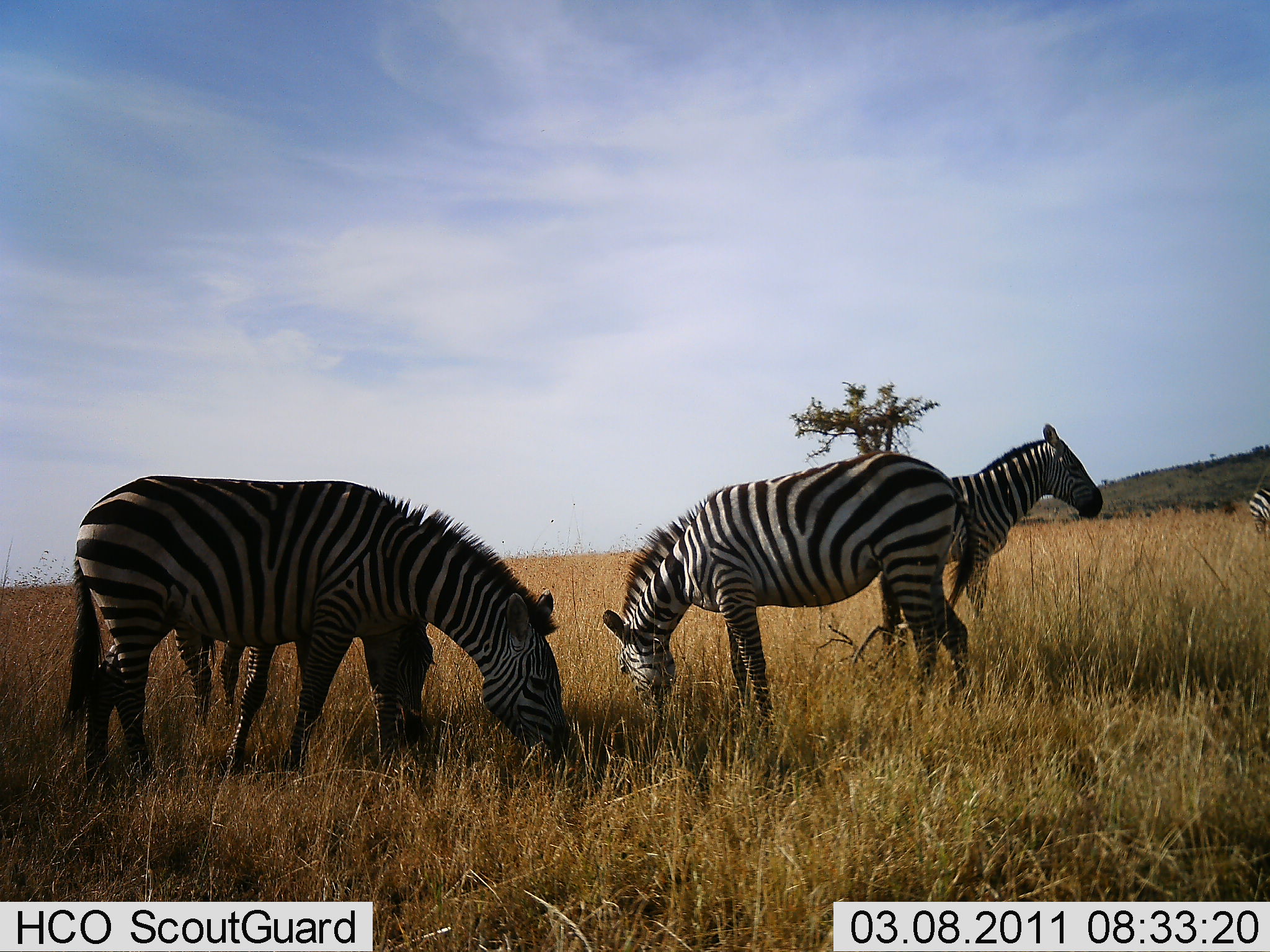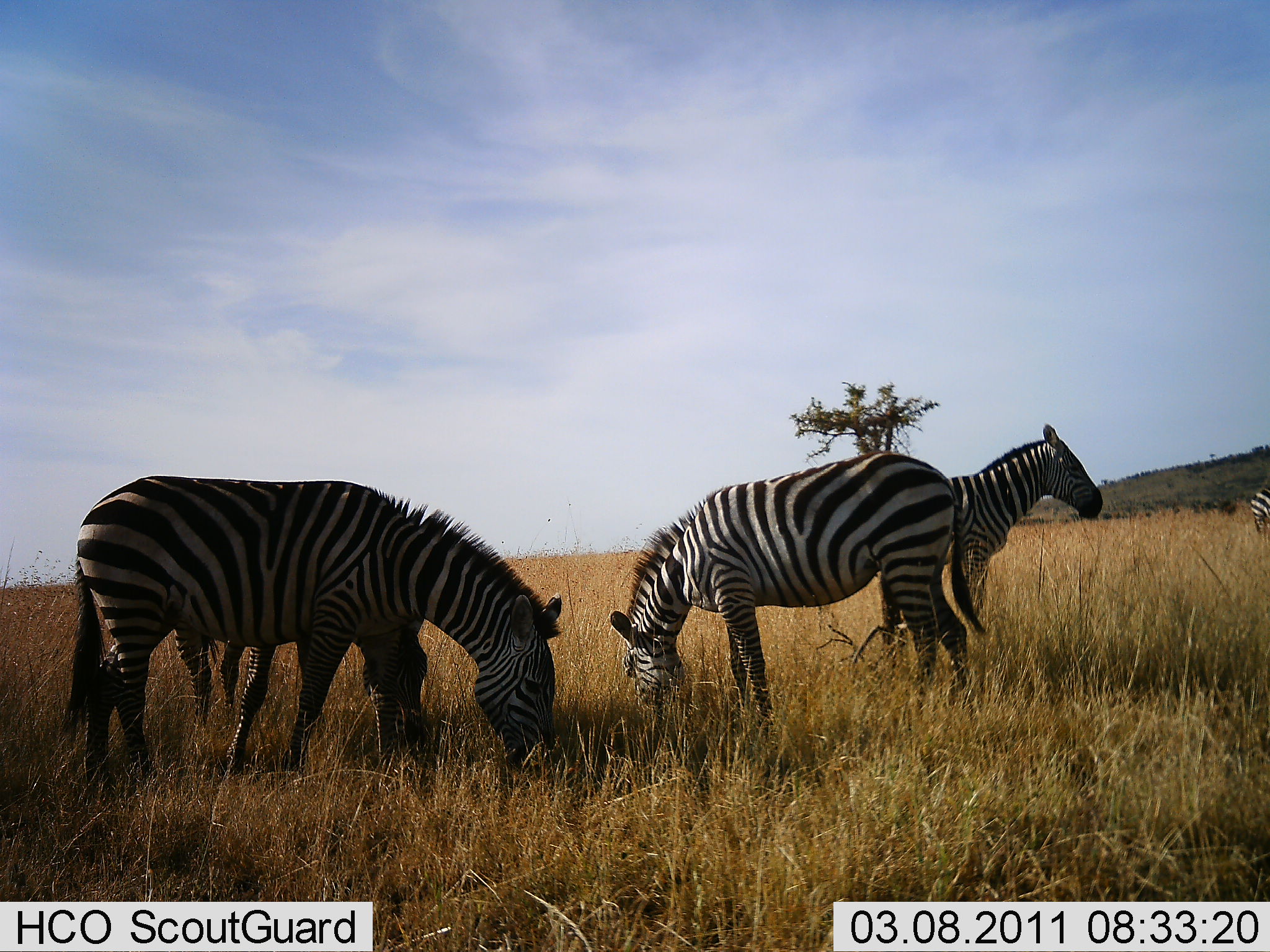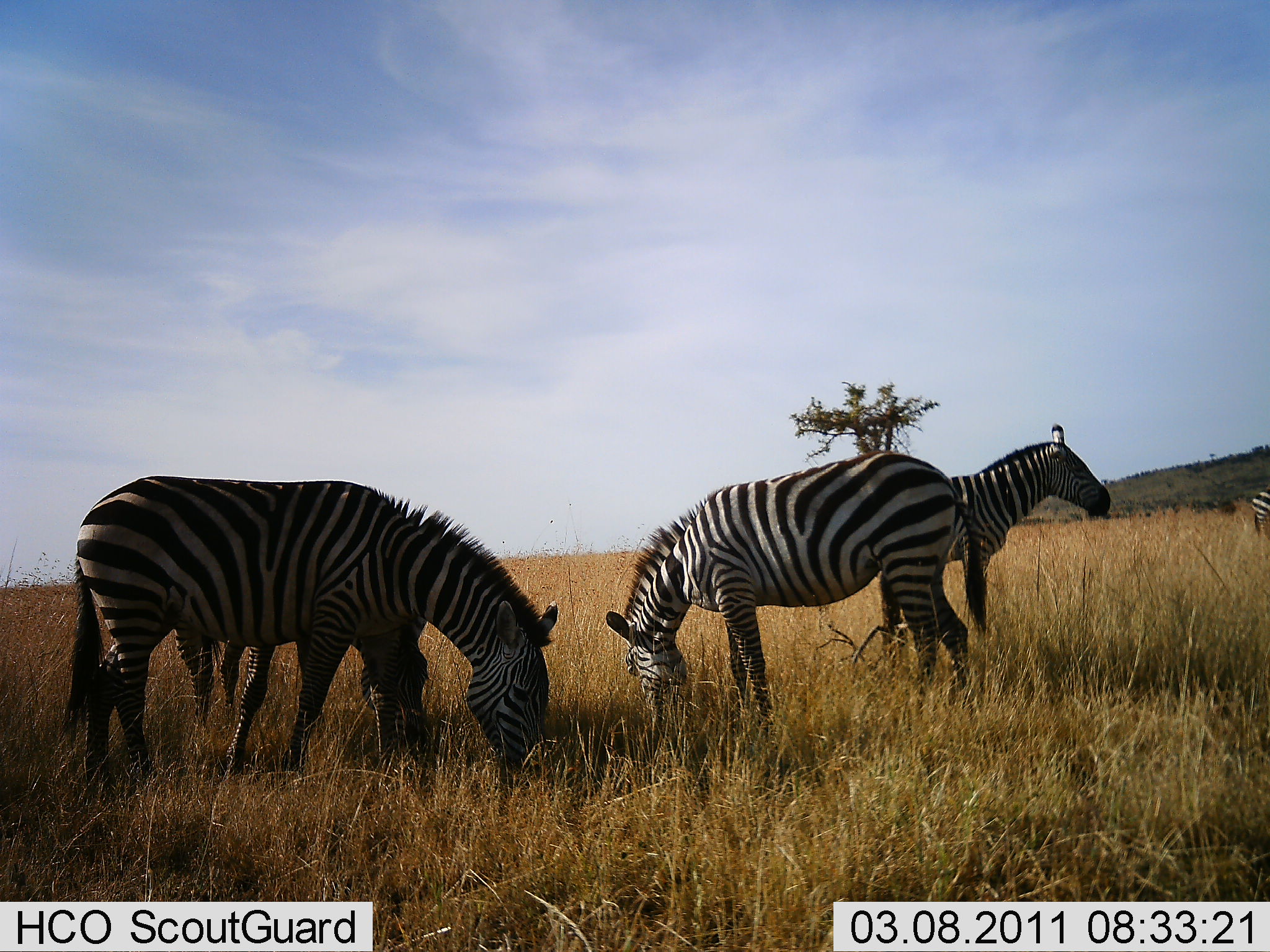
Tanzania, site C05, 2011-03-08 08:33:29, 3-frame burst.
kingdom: Animalia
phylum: Chordata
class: Mammalia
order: Perissodactyla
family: Equidae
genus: Equus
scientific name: Equus quagga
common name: plains zebra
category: zebra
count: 5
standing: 38%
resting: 0%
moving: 0%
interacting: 0%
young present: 0%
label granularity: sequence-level